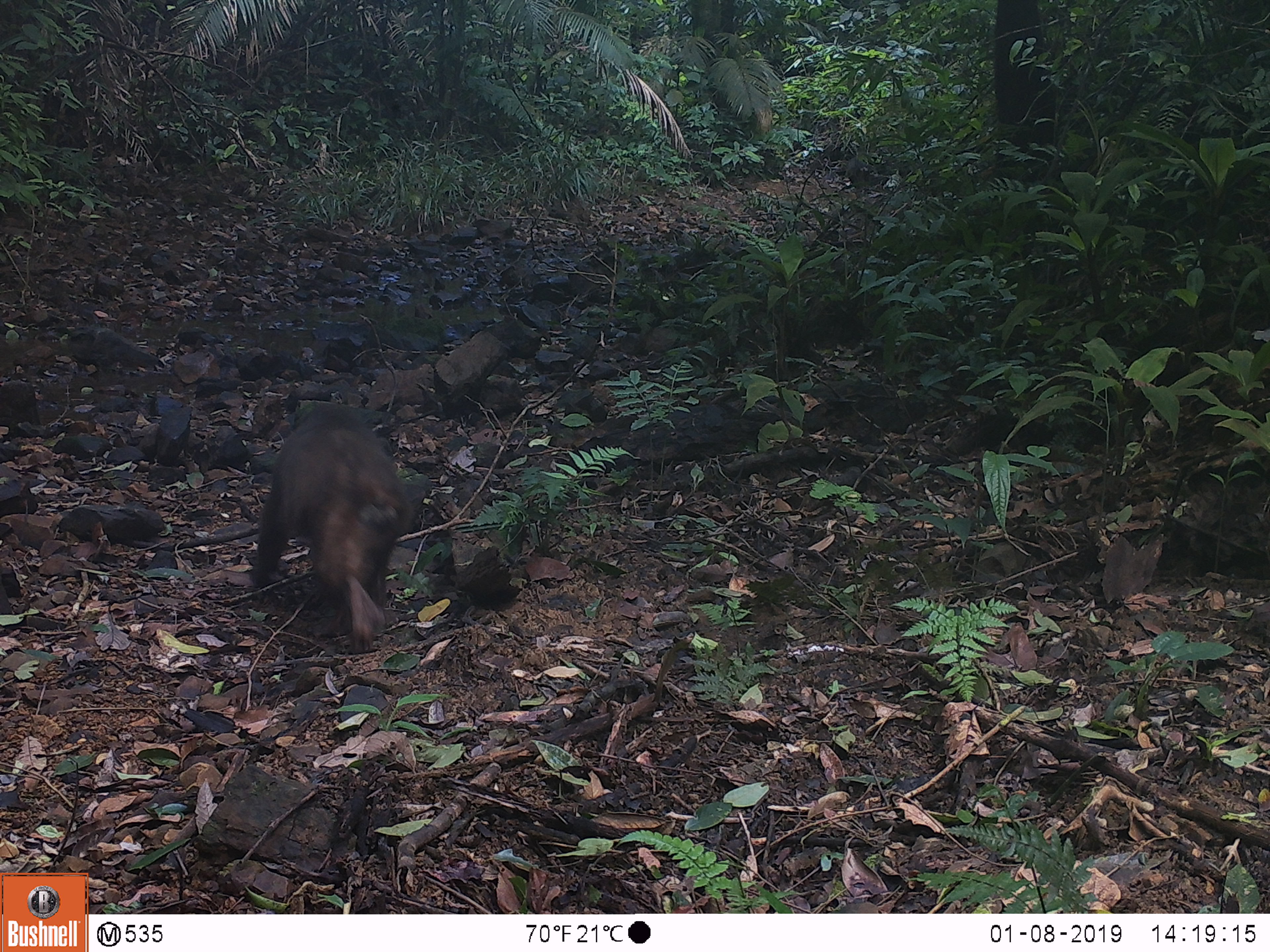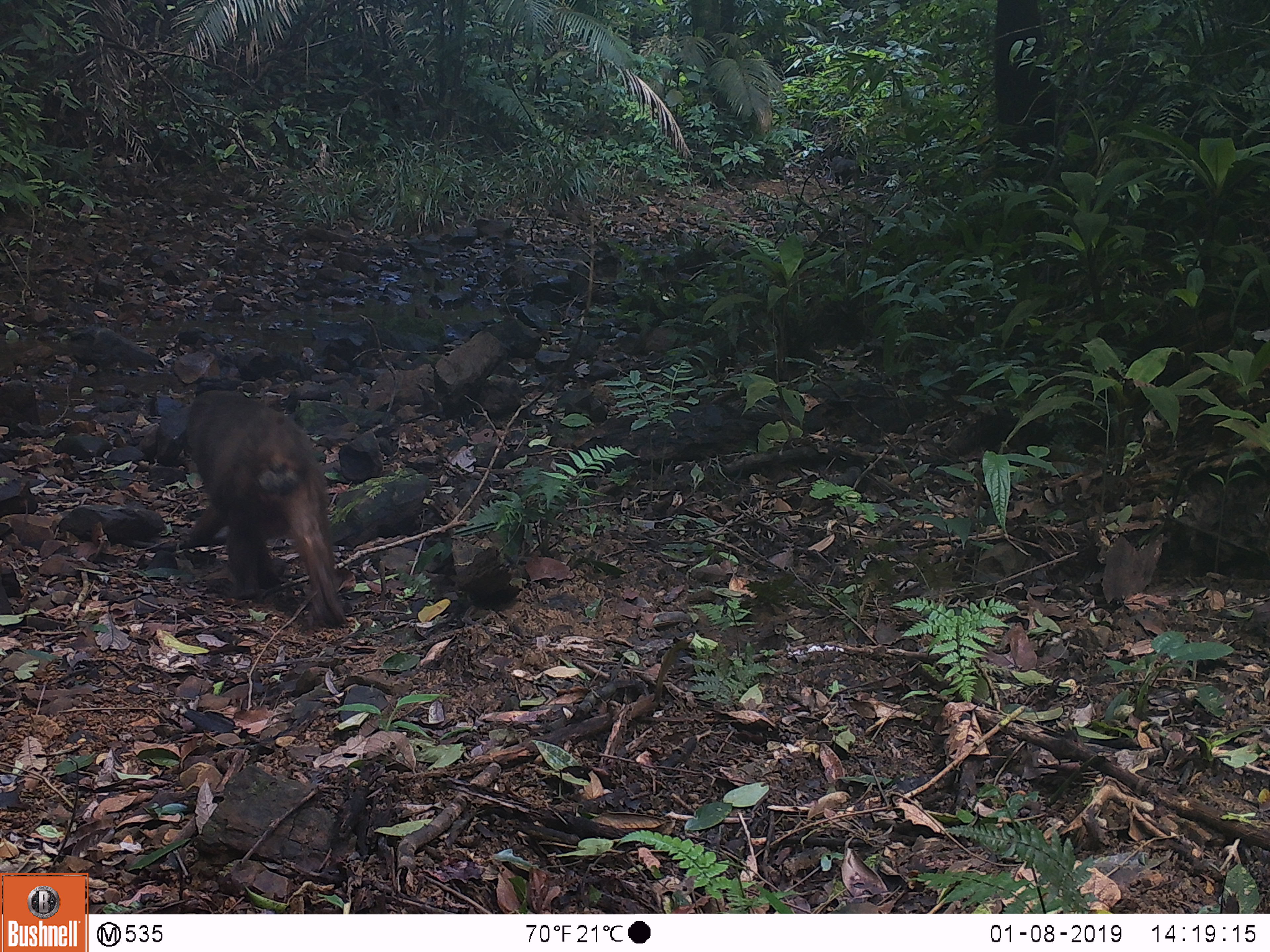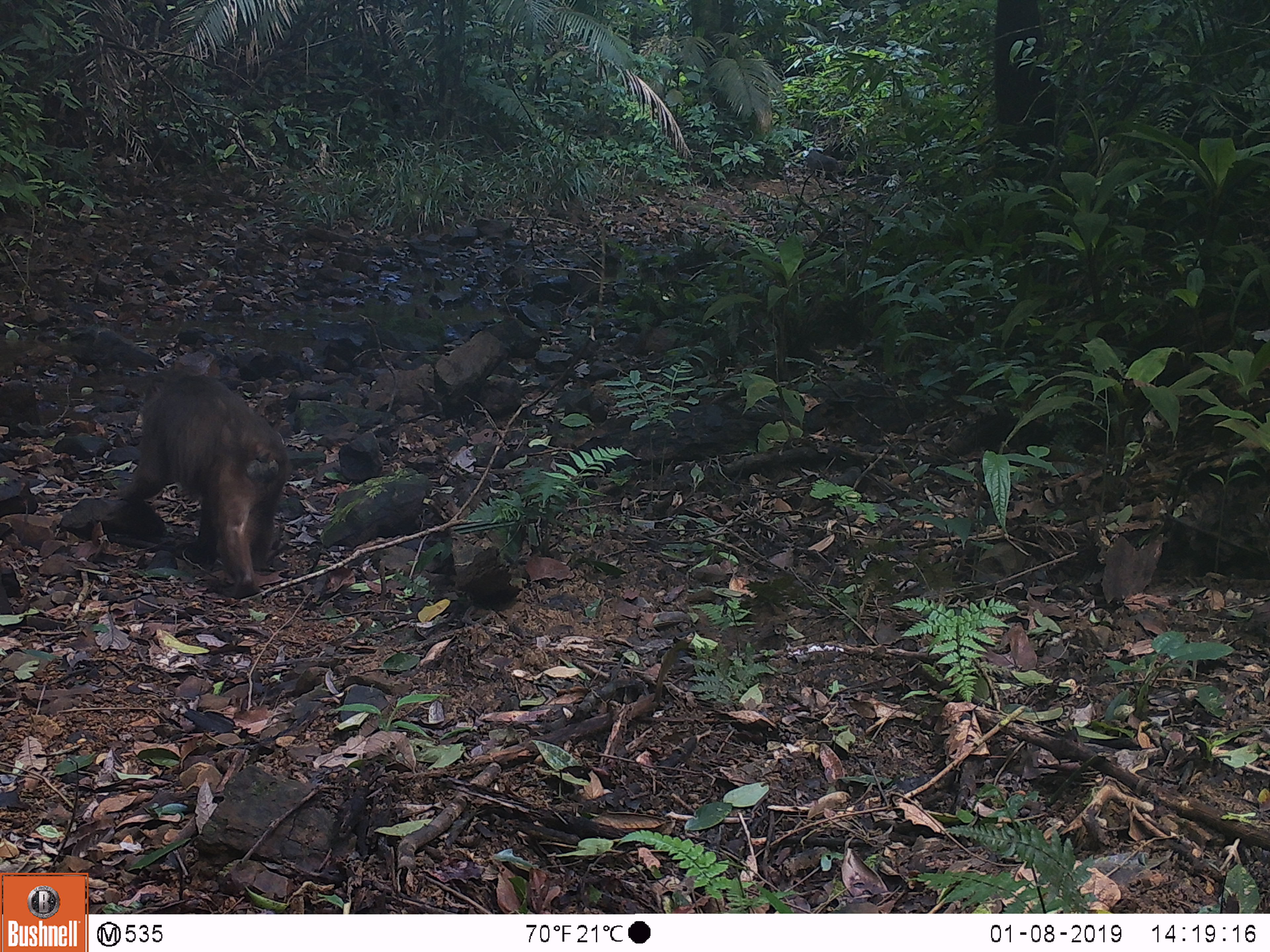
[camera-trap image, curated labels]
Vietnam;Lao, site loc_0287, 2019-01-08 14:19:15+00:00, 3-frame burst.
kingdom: Animalia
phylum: Chordata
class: Mammalia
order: Primates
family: Cercopithecidae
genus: Macaca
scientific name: Macaca arctoides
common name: stump-tailed macaque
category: stump tailed macaque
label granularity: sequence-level